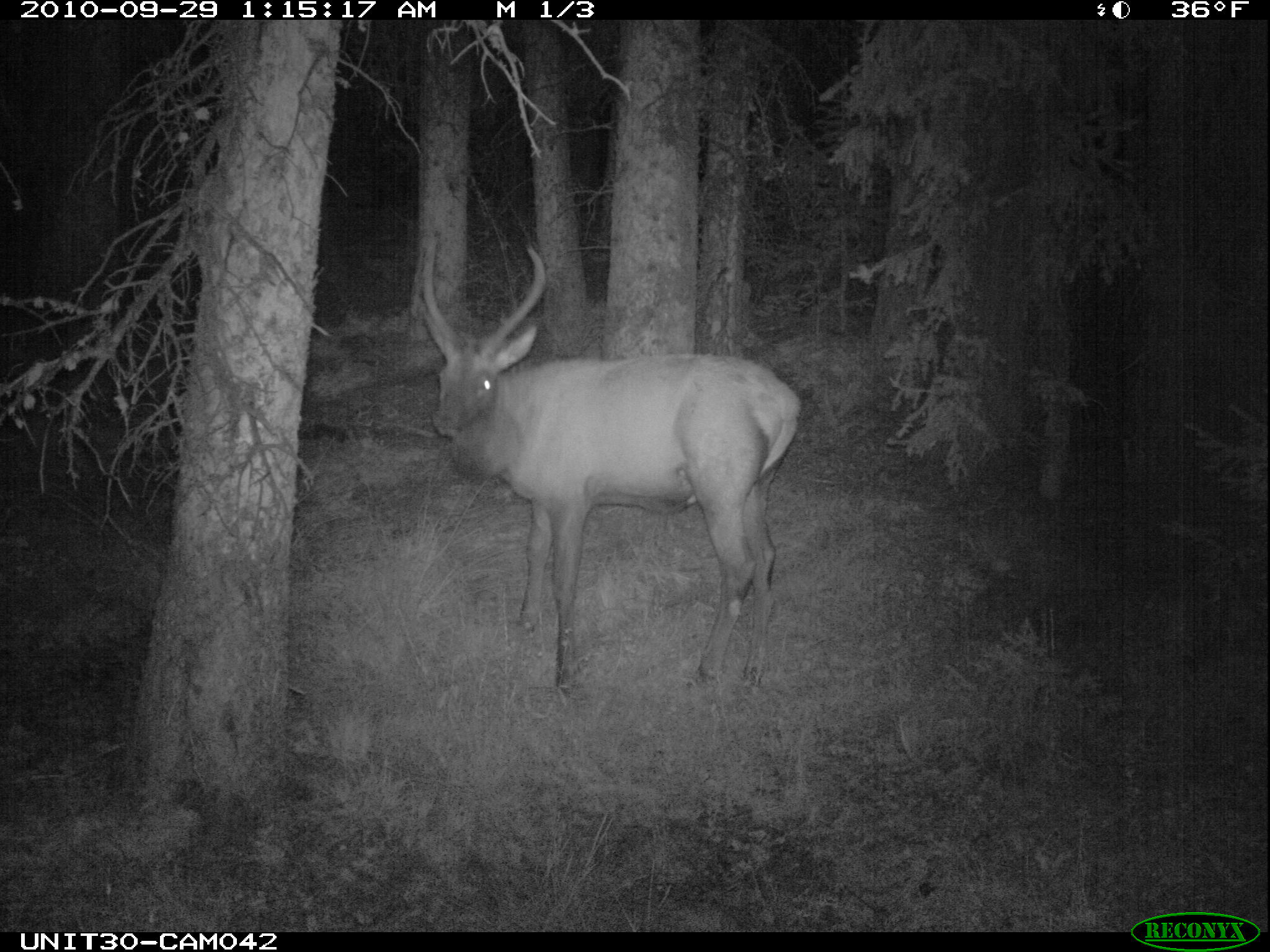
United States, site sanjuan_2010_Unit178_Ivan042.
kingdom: Animalia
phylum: Chordata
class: Mammalia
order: Artiodactyla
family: Cervidae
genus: Cervus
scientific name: Cervus elaphus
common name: red deer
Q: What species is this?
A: Cervus elaphus (red deer).